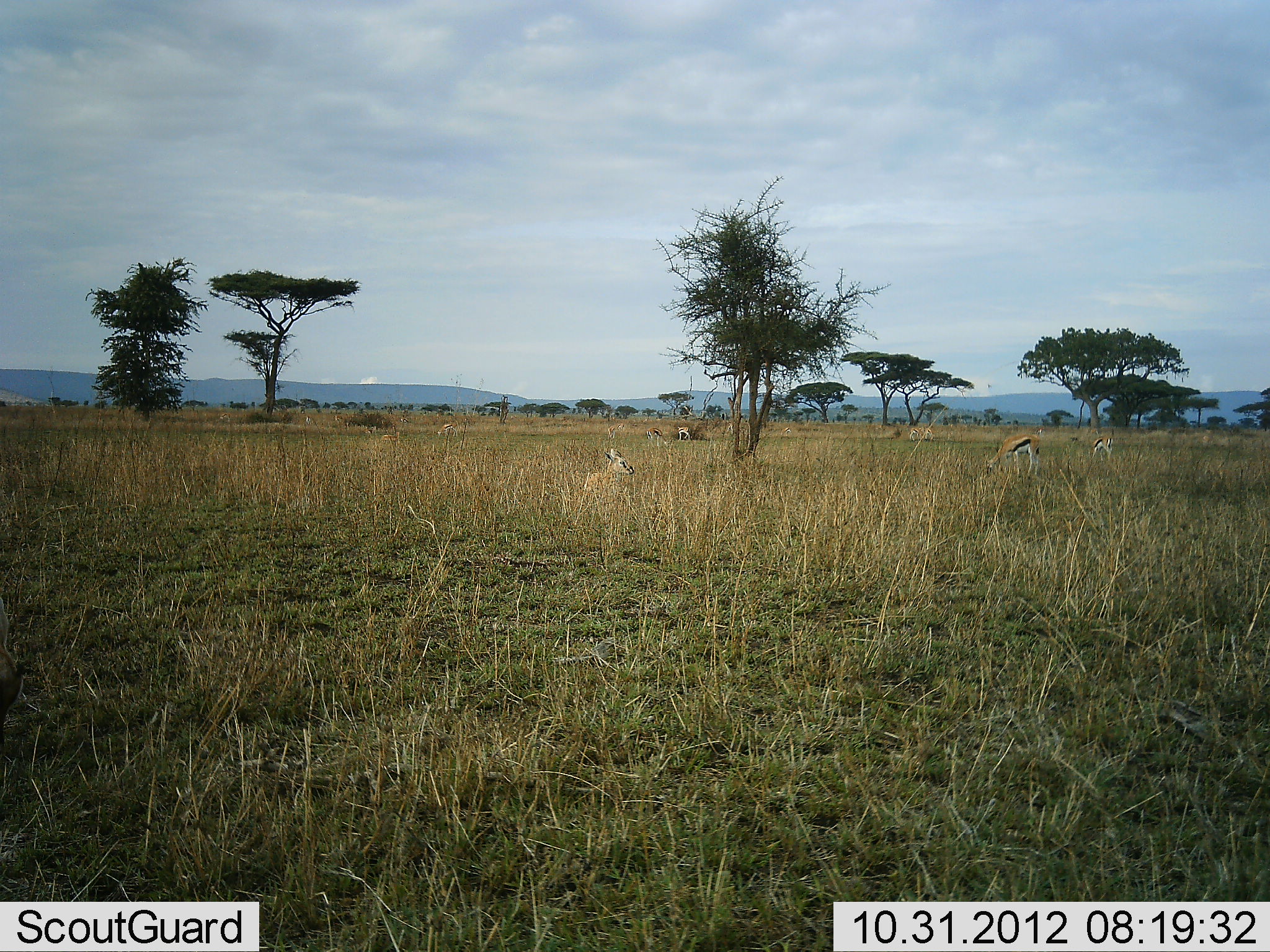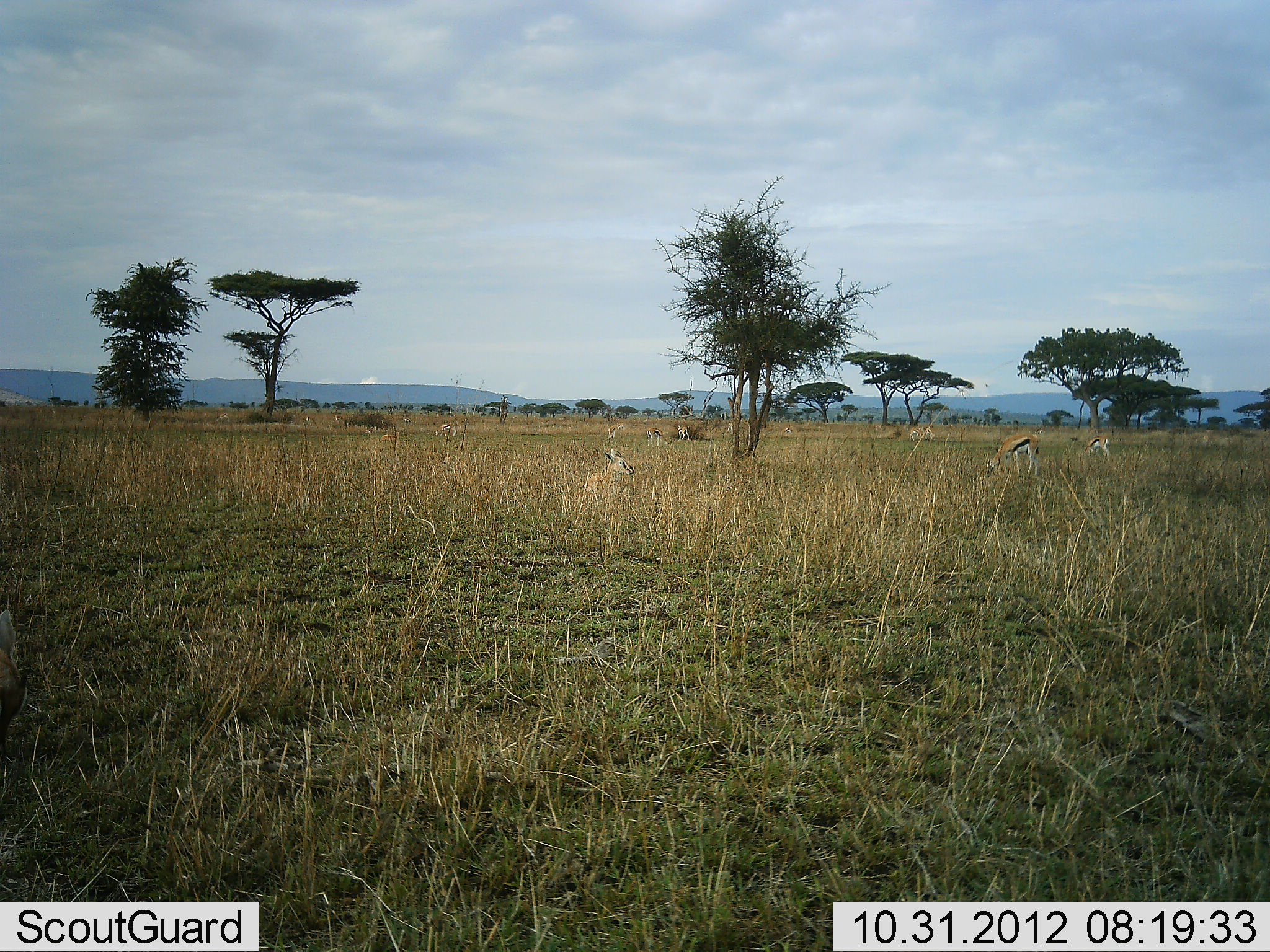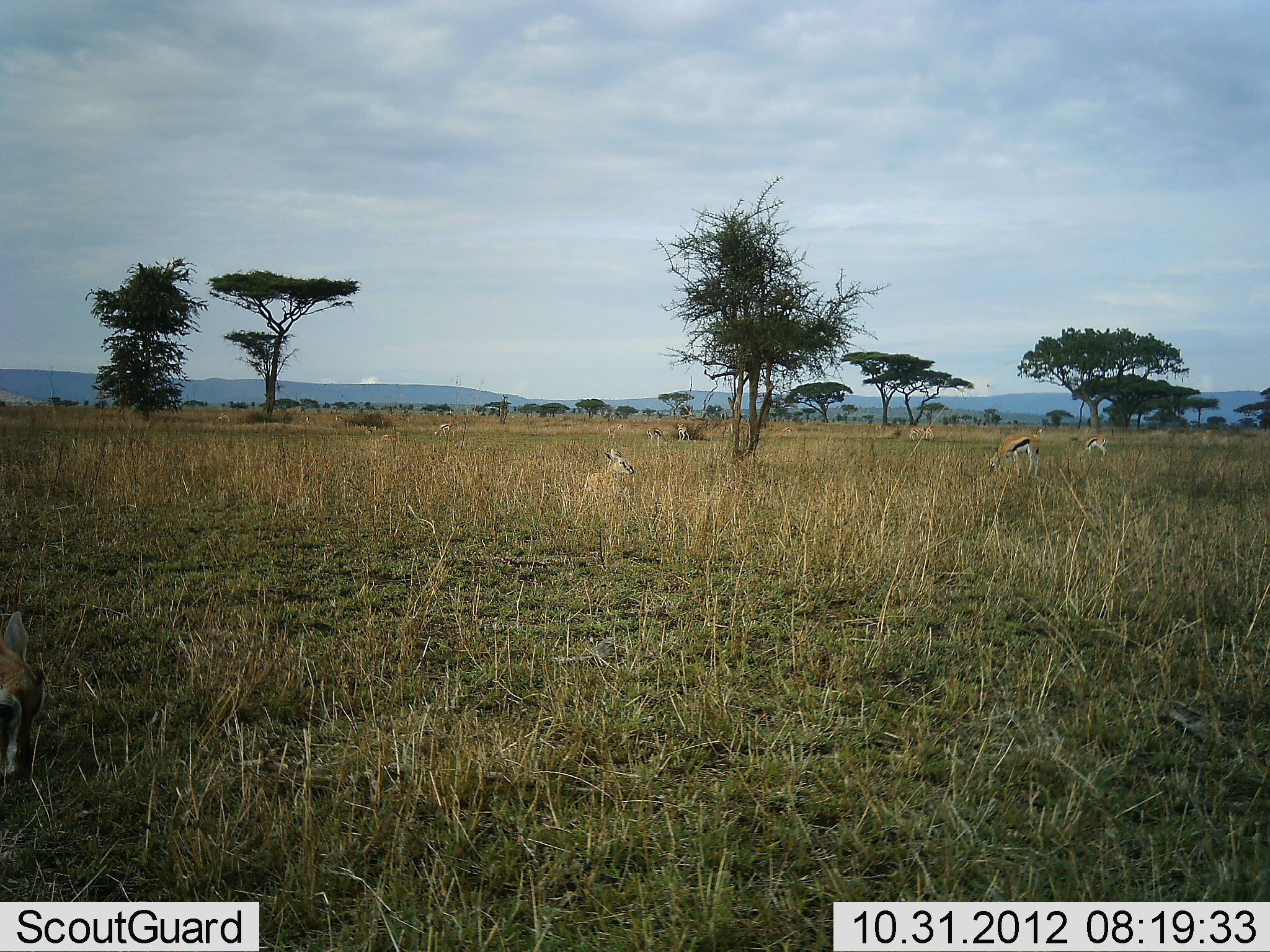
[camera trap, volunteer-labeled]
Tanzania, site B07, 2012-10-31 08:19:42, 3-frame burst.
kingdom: Animalia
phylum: Chordata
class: Mammalia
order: Artiodactyla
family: Bovidae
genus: Eudorcas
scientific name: Eudorcas thomsonii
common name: thomson's gazelle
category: gazellethomsons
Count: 5.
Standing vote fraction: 20%.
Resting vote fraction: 50%.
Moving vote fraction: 0%.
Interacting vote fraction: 0%.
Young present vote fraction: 20%.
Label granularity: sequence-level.